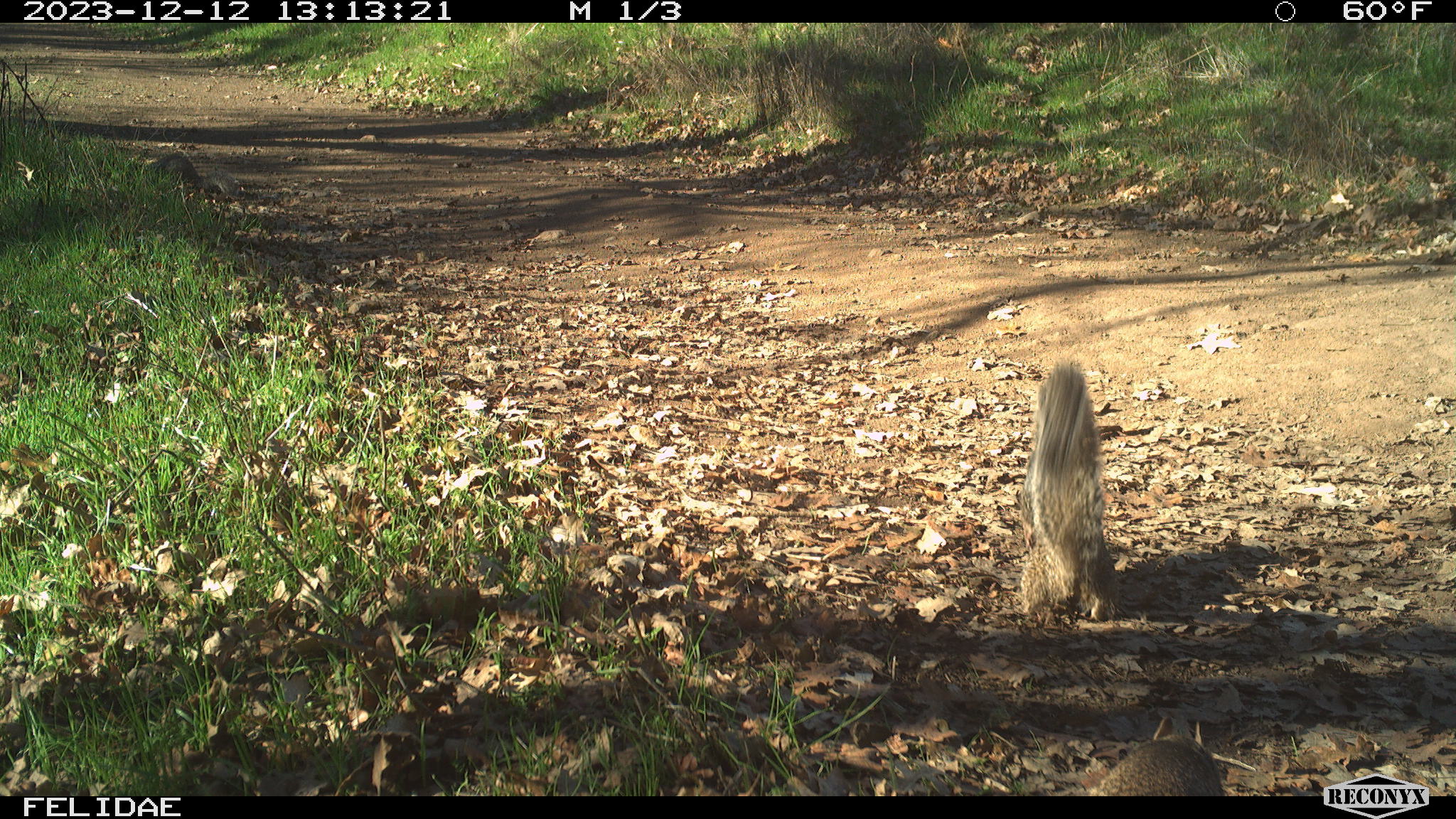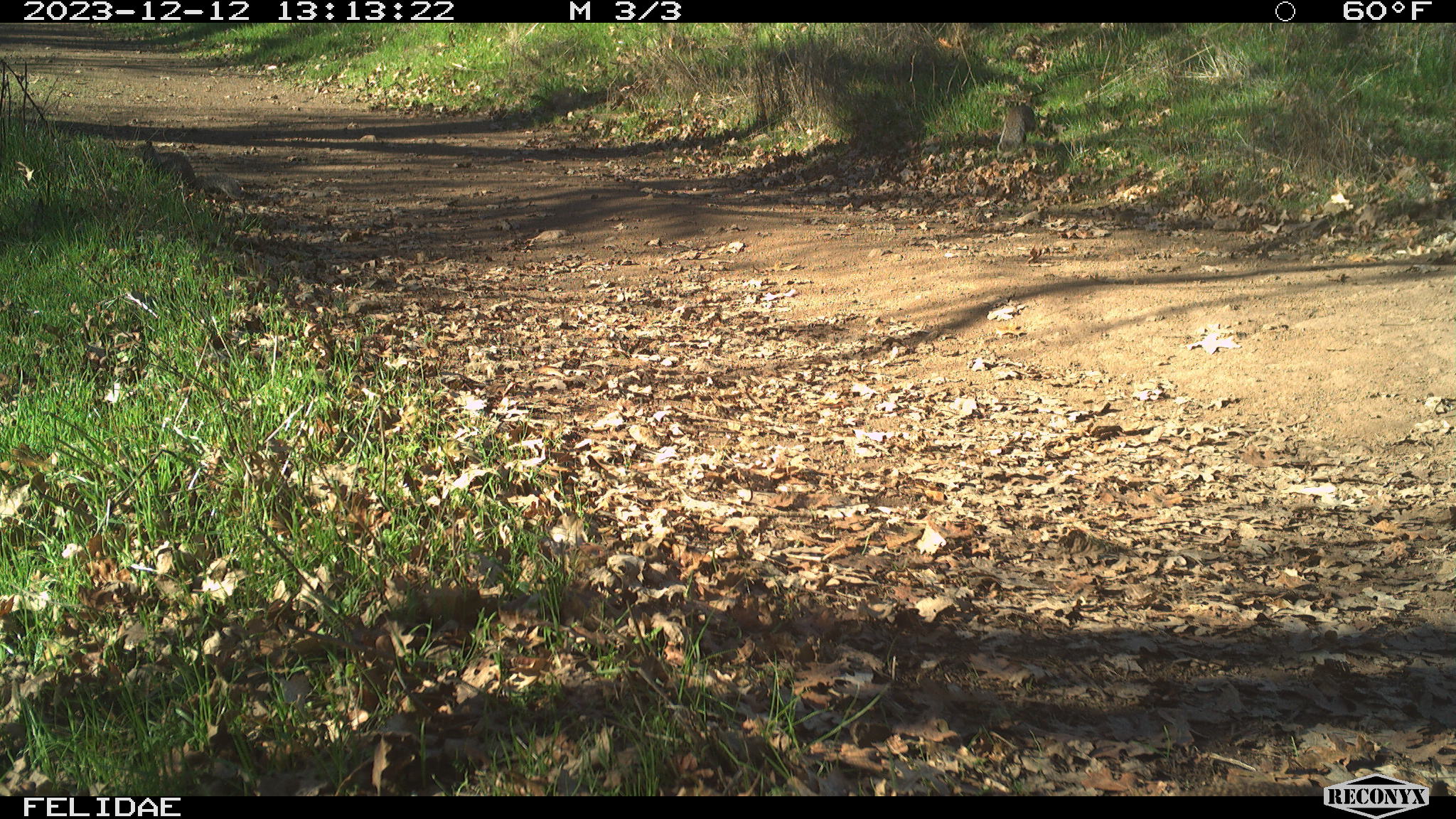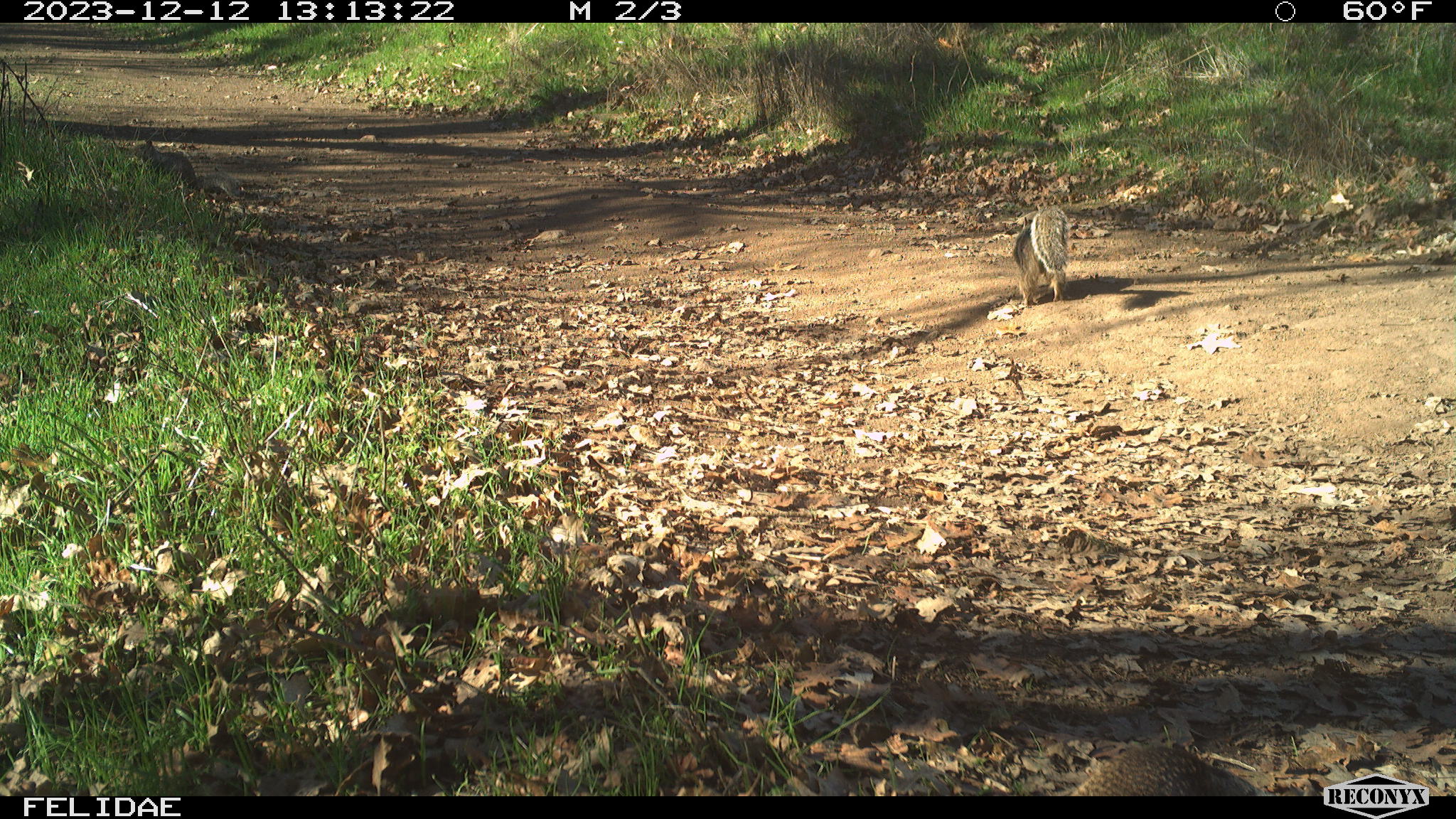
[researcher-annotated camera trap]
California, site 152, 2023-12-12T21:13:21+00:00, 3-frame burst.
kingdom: Animalia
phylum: Chordata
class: Mammalia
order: Rodentia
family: Sciuridae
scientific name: Sciuridae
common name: squirrel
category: unknown squirrel